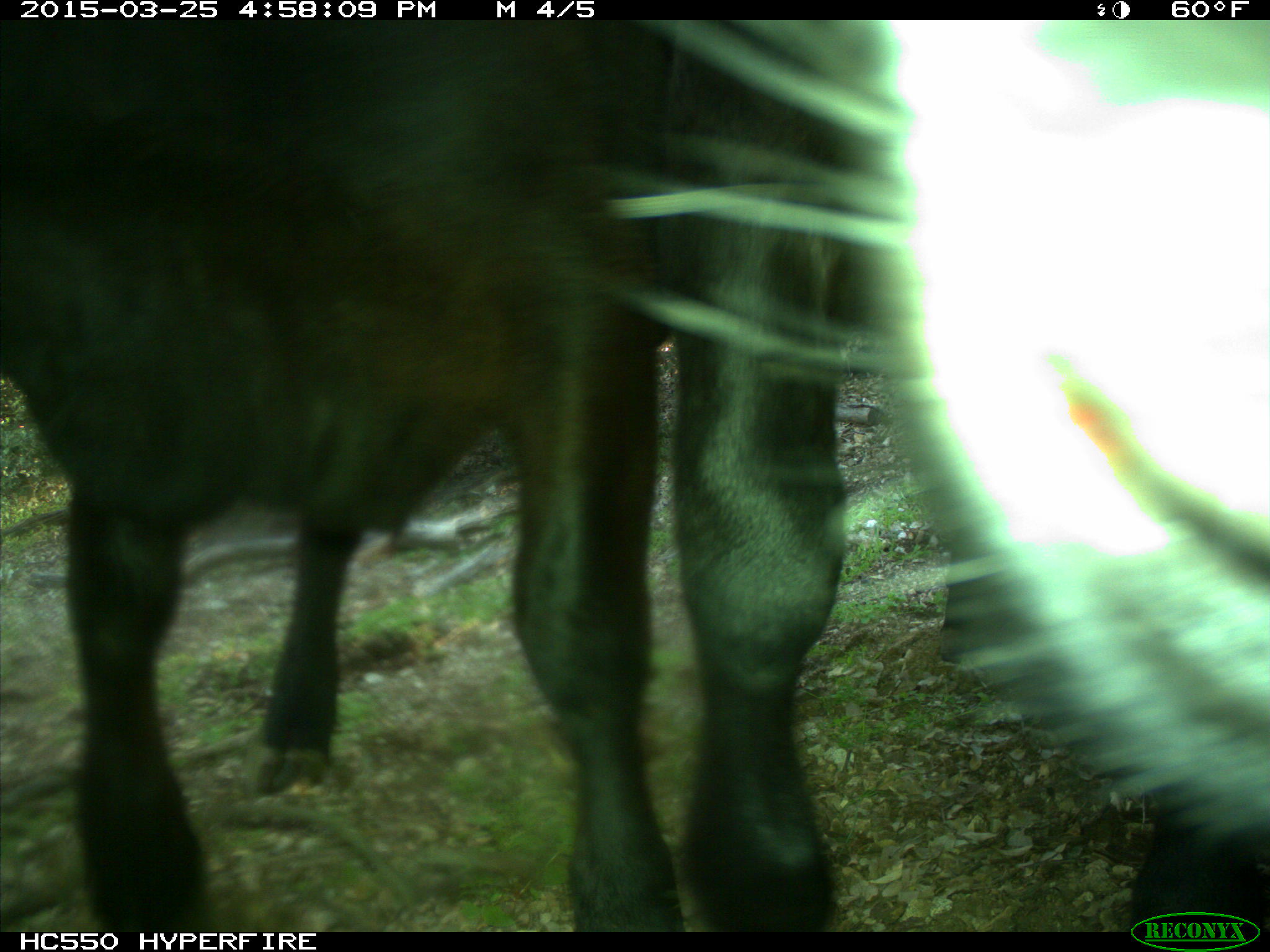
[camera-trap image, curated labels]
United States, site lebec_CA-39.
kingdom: Animalia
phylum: Chordata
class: Mammalia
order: Artiodactyla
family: Bovidae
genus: Bos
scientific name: Bos taurus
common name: domestic cow